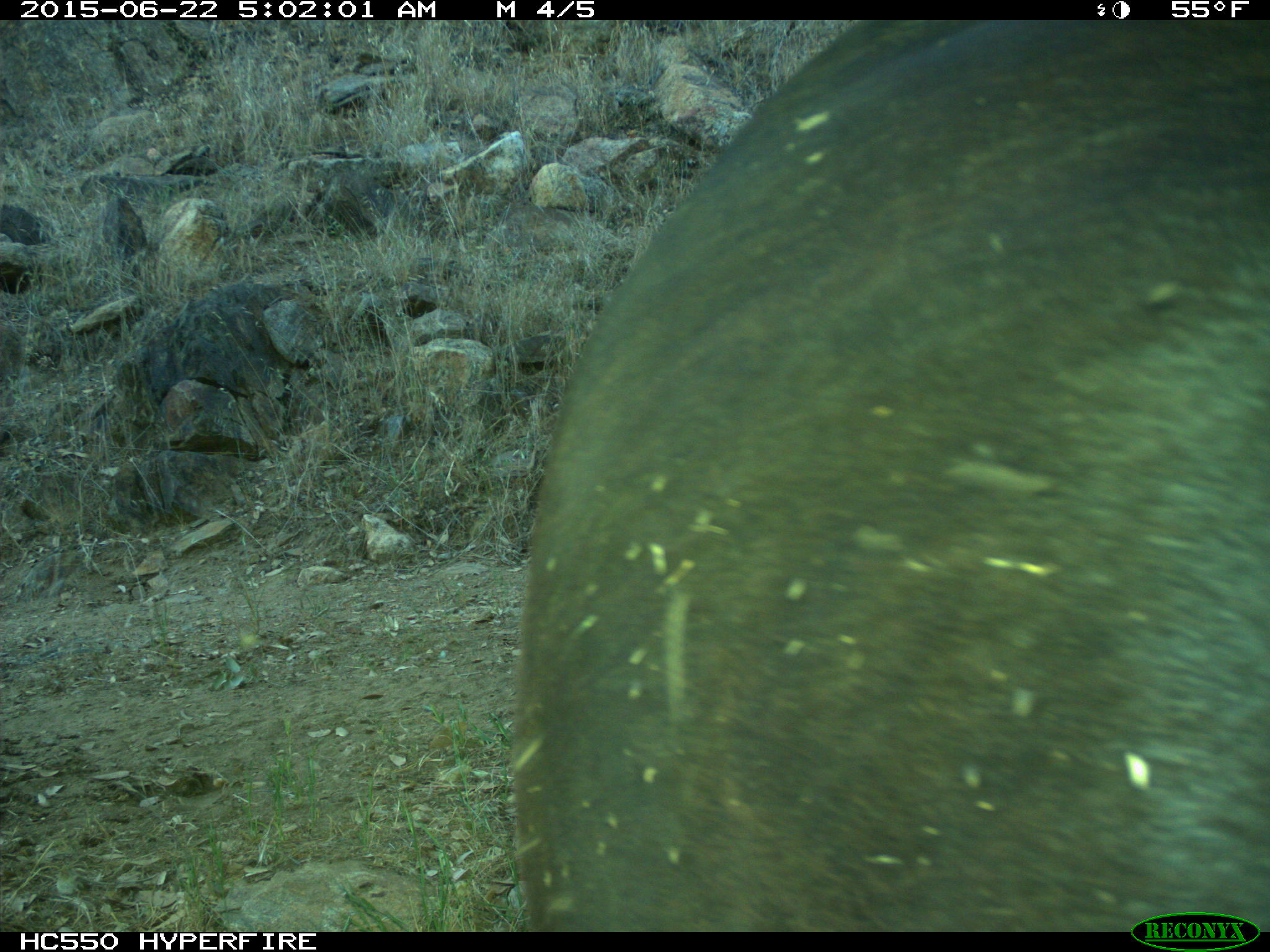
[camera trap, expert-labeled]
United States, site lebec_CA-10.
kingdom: Animalia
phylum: Chordata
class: Mammalia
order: Artiodactyla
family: Bovidae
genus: Bos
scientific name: Bos taurus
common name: domestic cow